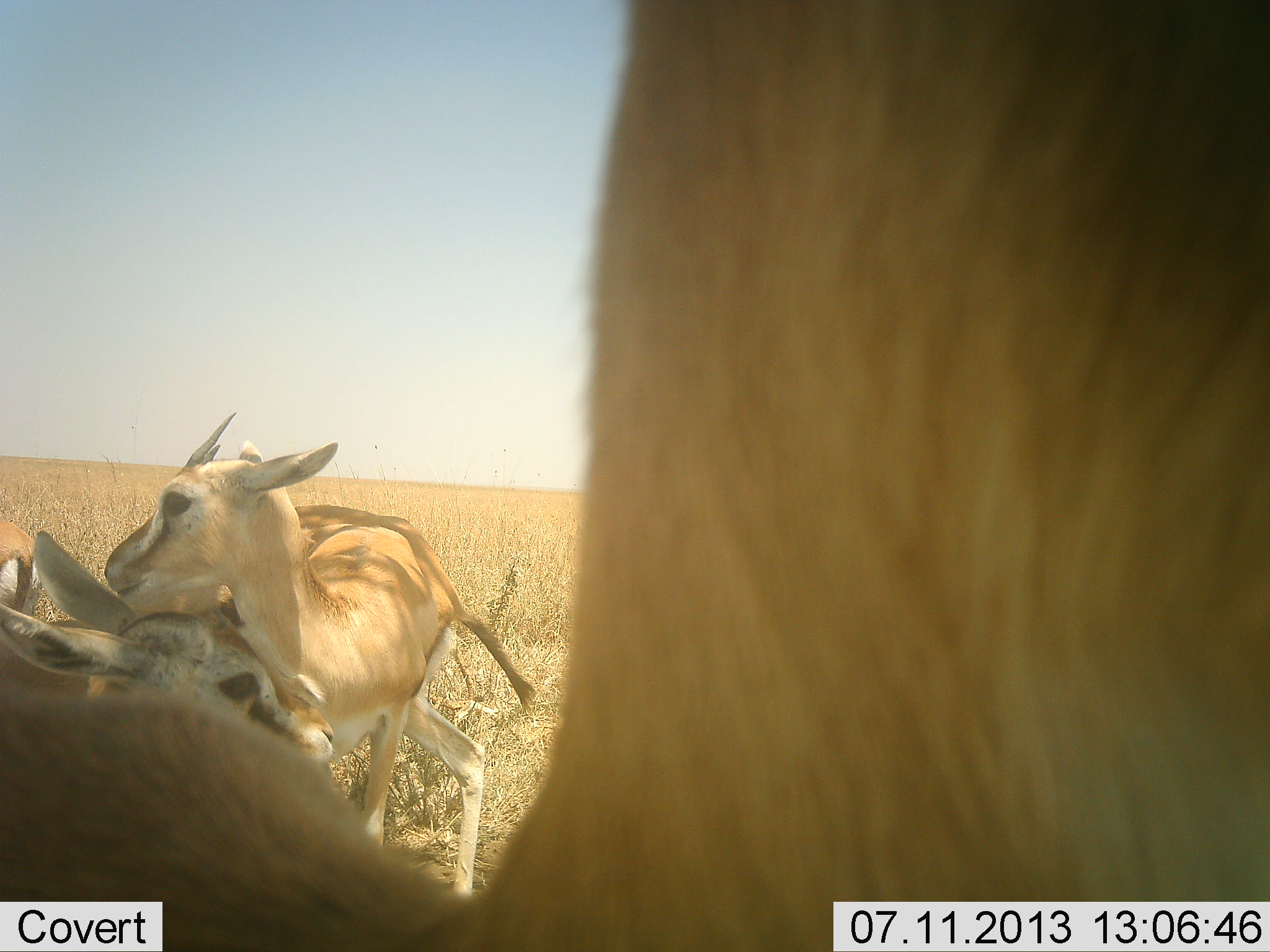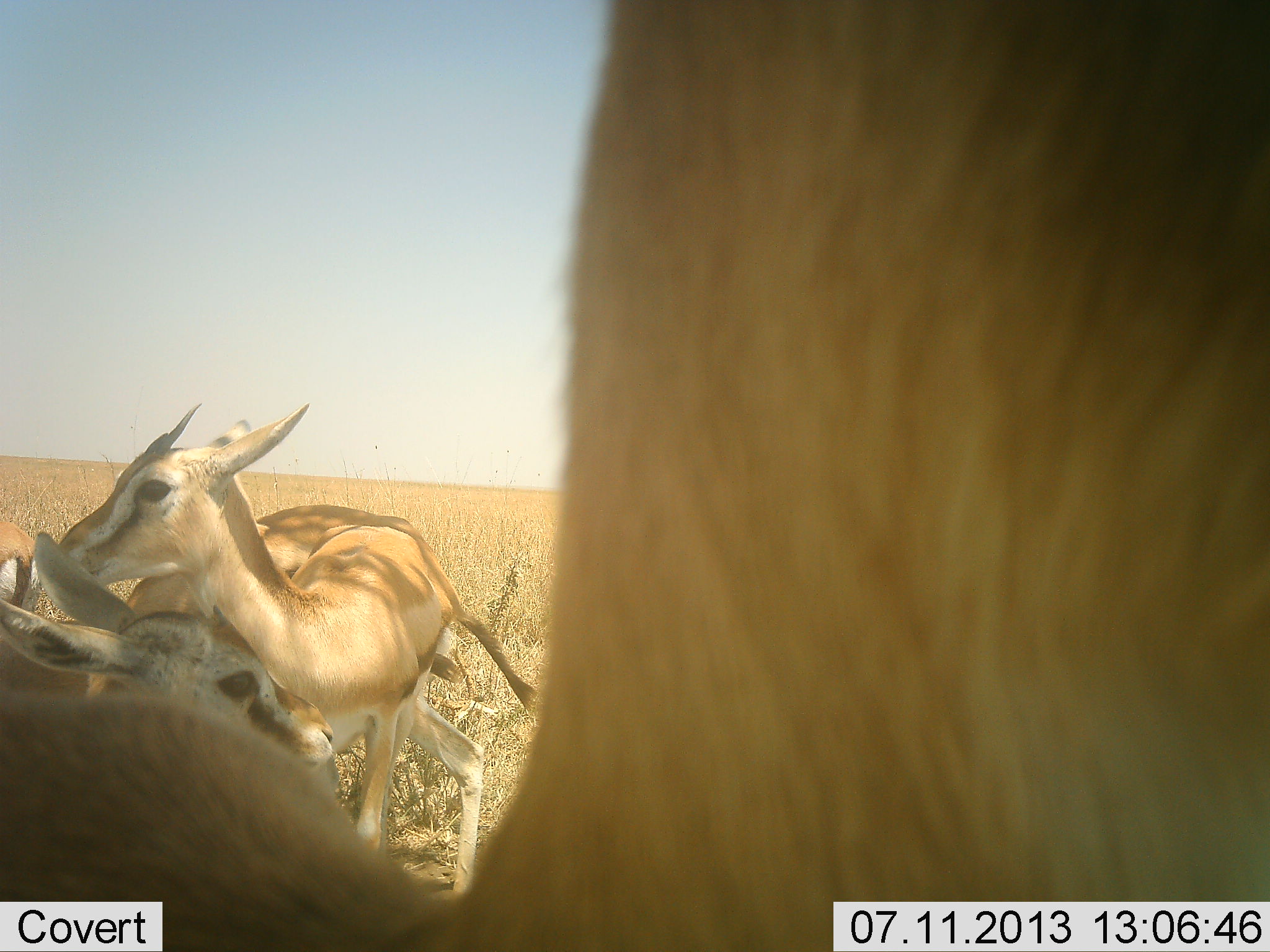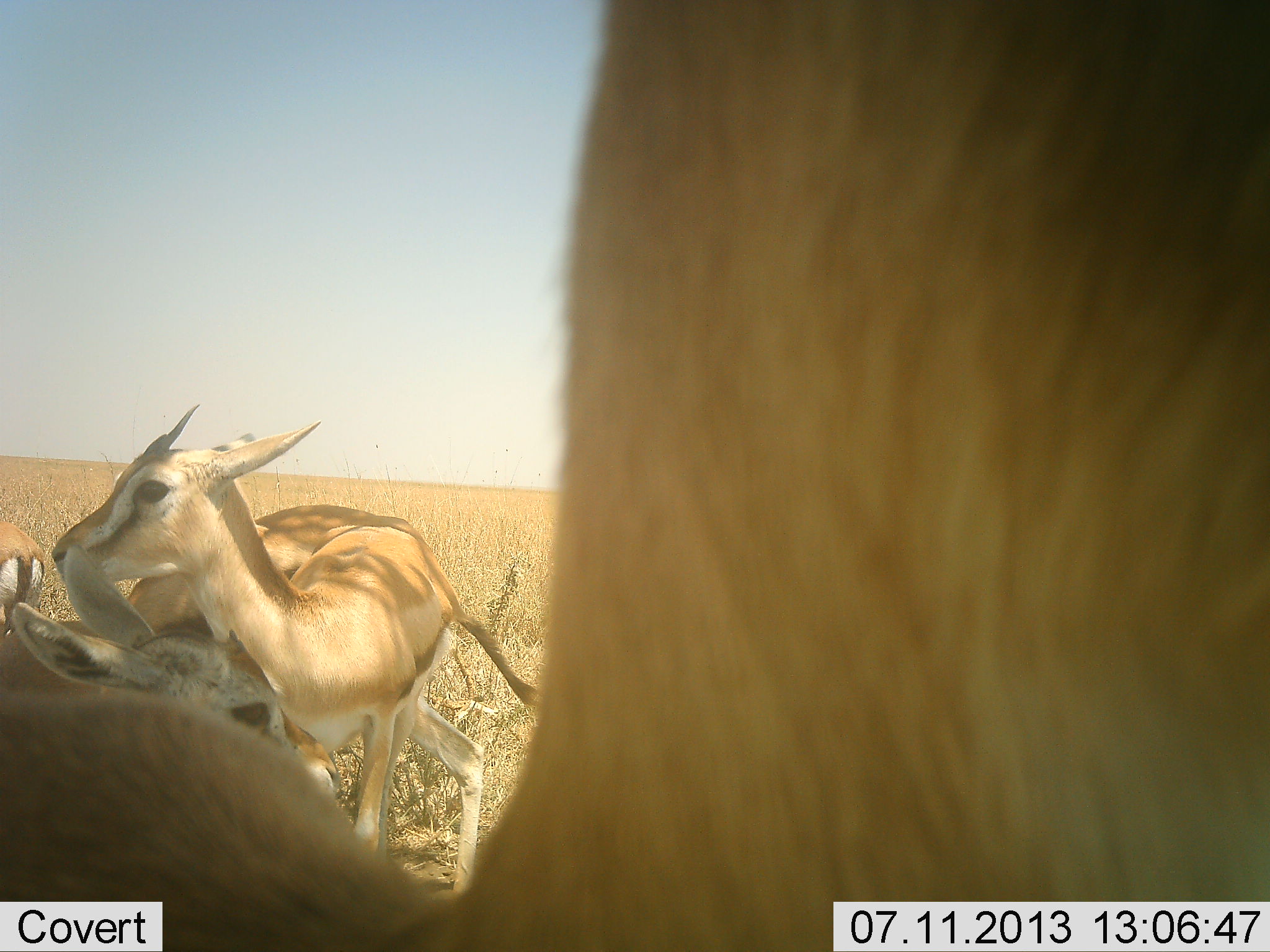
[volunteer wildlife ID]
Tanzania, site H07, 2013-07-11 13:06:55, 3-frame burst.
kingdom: Animalia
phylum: Chordata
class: Mammalia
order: Artiodactyla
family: Bovidae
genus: Eudorcas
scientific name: Eudorcas thomsonii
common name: thomson's gazelle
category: gazellethomsons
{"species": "gazellethomsons (thomson's gazelle) (Eudorcas thomsonii)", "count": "5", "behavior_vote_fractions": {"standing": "80%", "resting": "0%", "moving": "20%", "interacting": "10%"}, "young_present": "30%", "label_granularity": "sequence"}